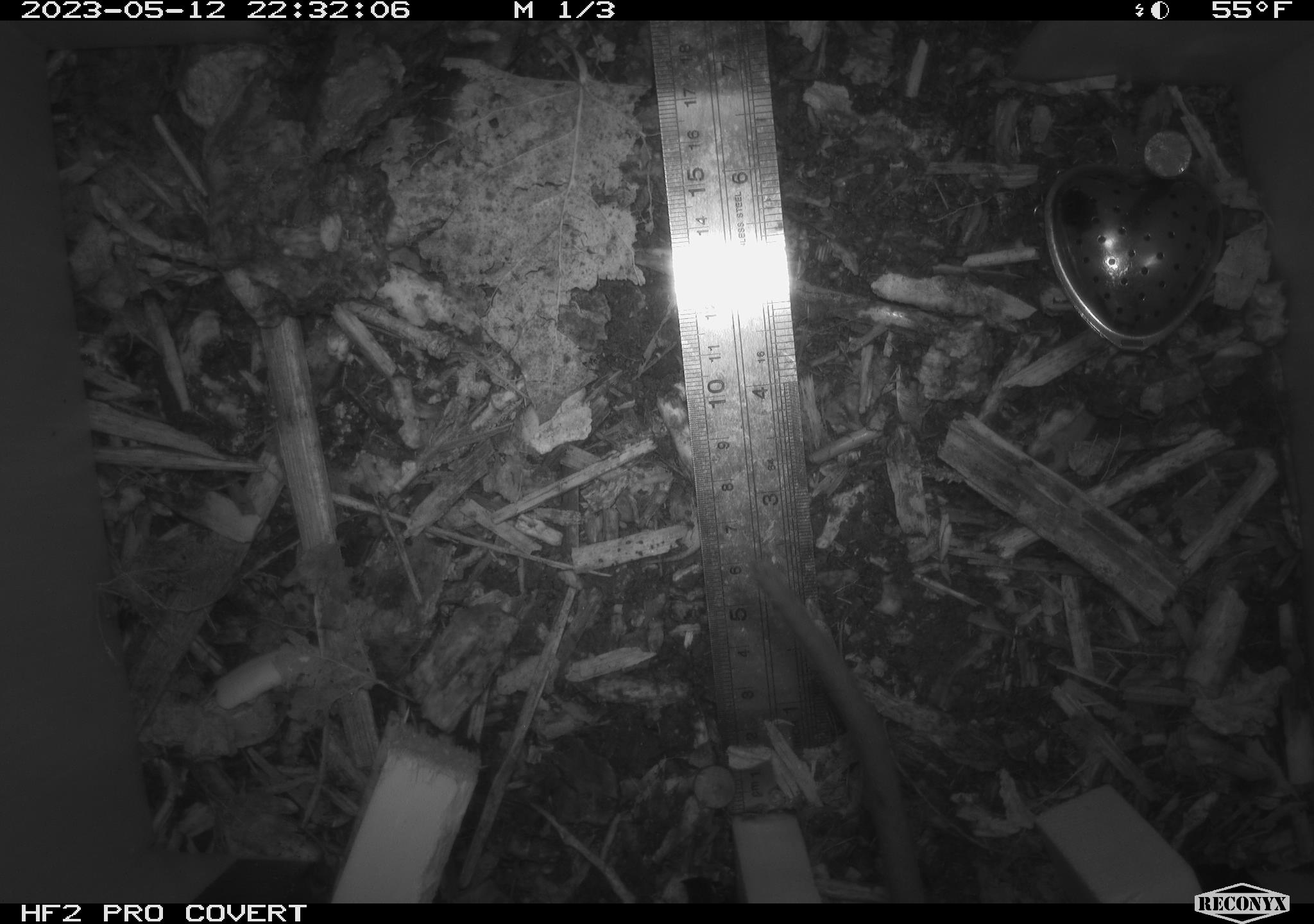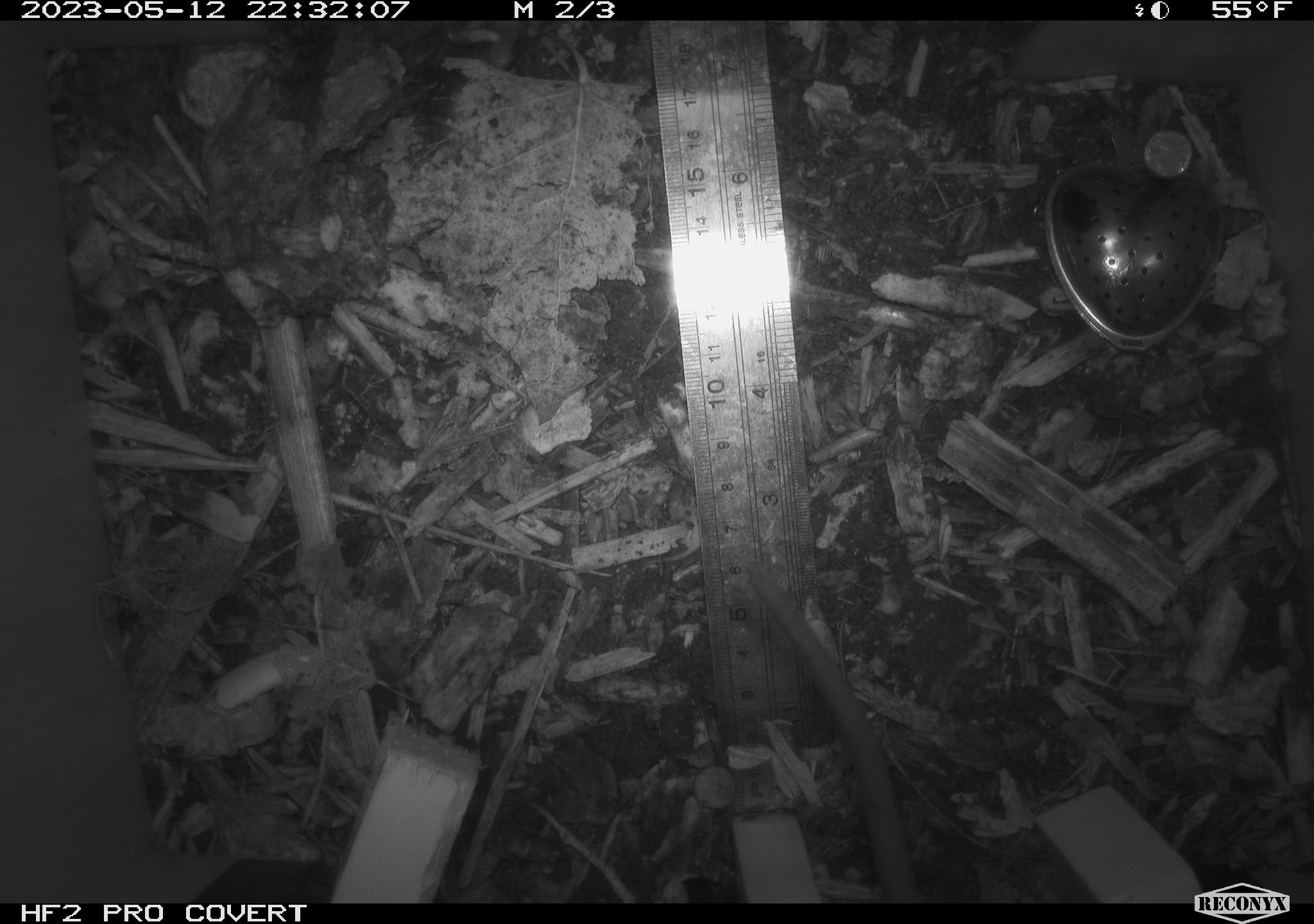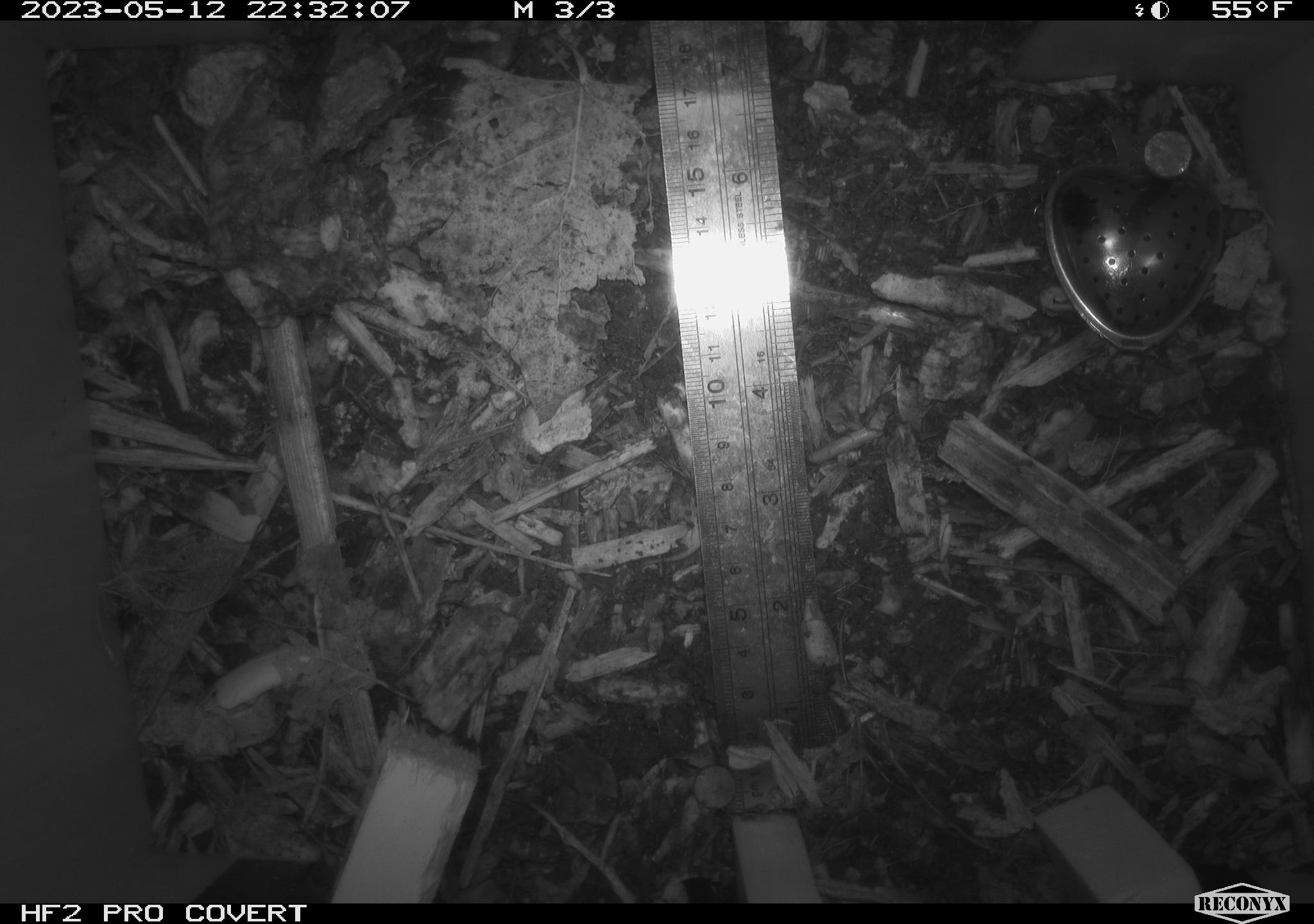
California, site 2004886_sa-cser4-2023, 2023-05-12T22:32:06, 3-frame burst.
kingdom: Animalia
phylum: Chordata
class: Mammalia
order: Rodentia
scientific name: Rodentia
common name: mouse species